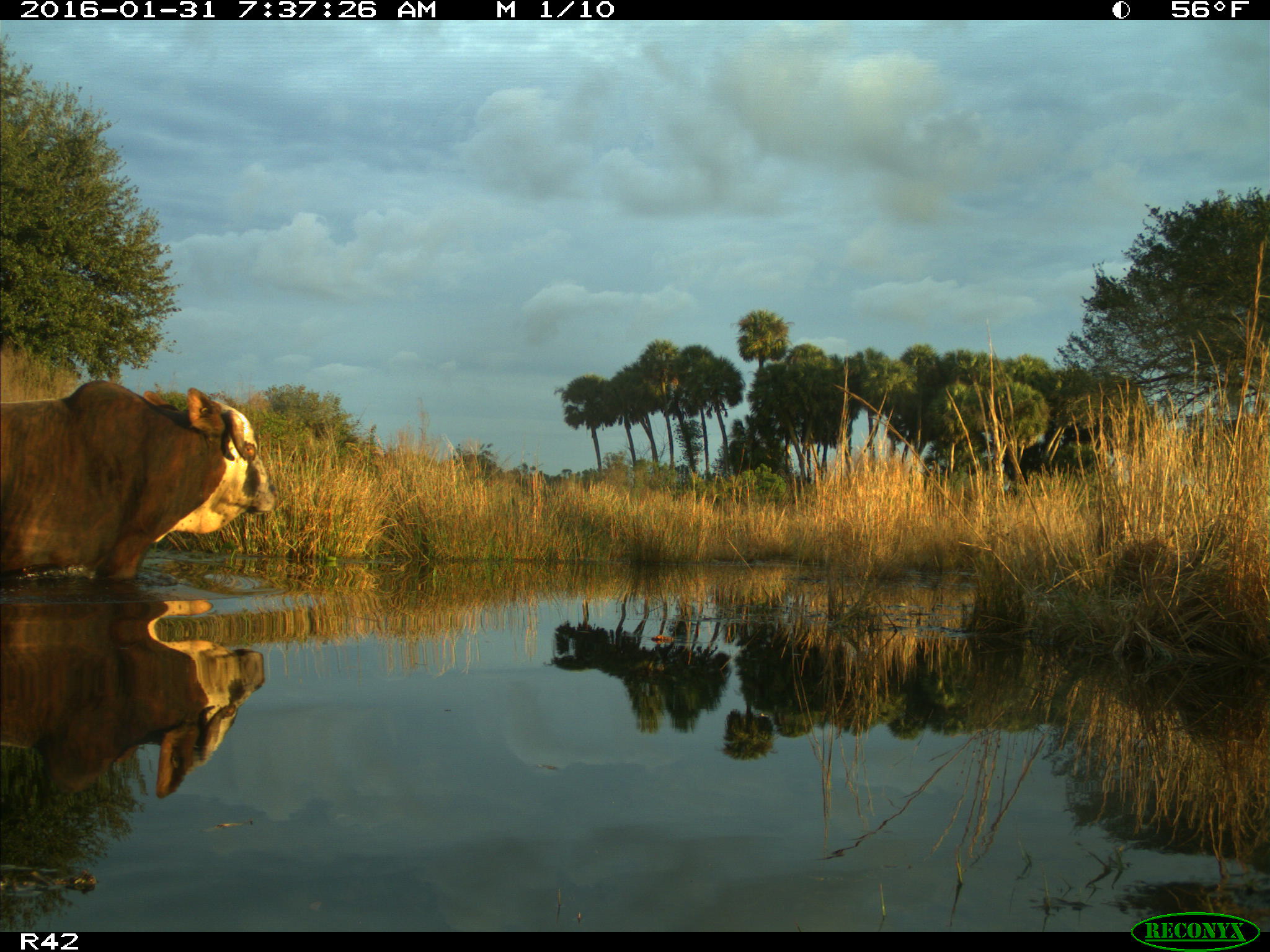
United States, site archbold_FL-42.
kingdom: Animalia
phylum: Chordata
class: Mammalia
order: Artiodactyla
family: Bovidae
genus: Bos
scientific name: Bos taurus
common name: domestic cow